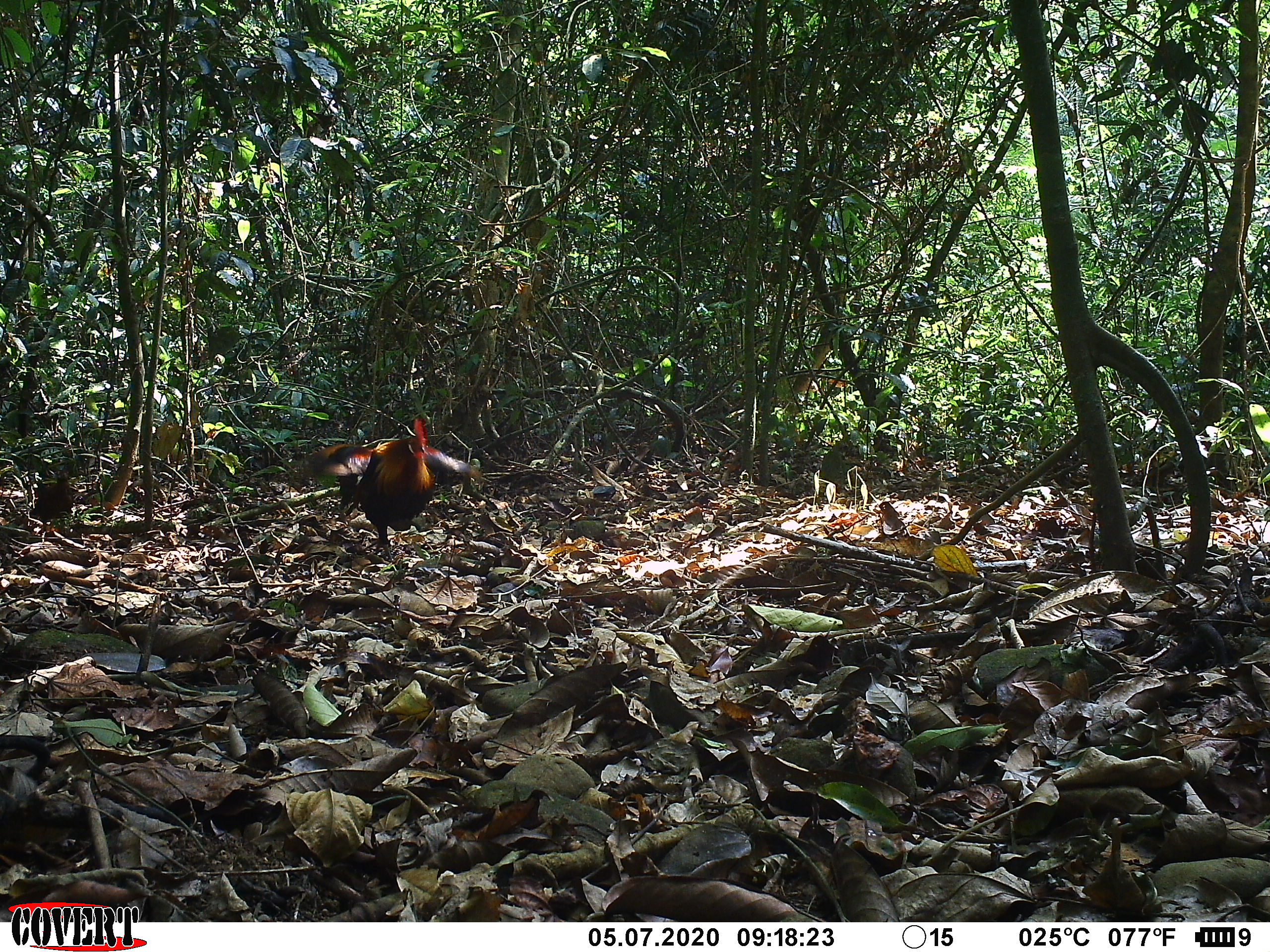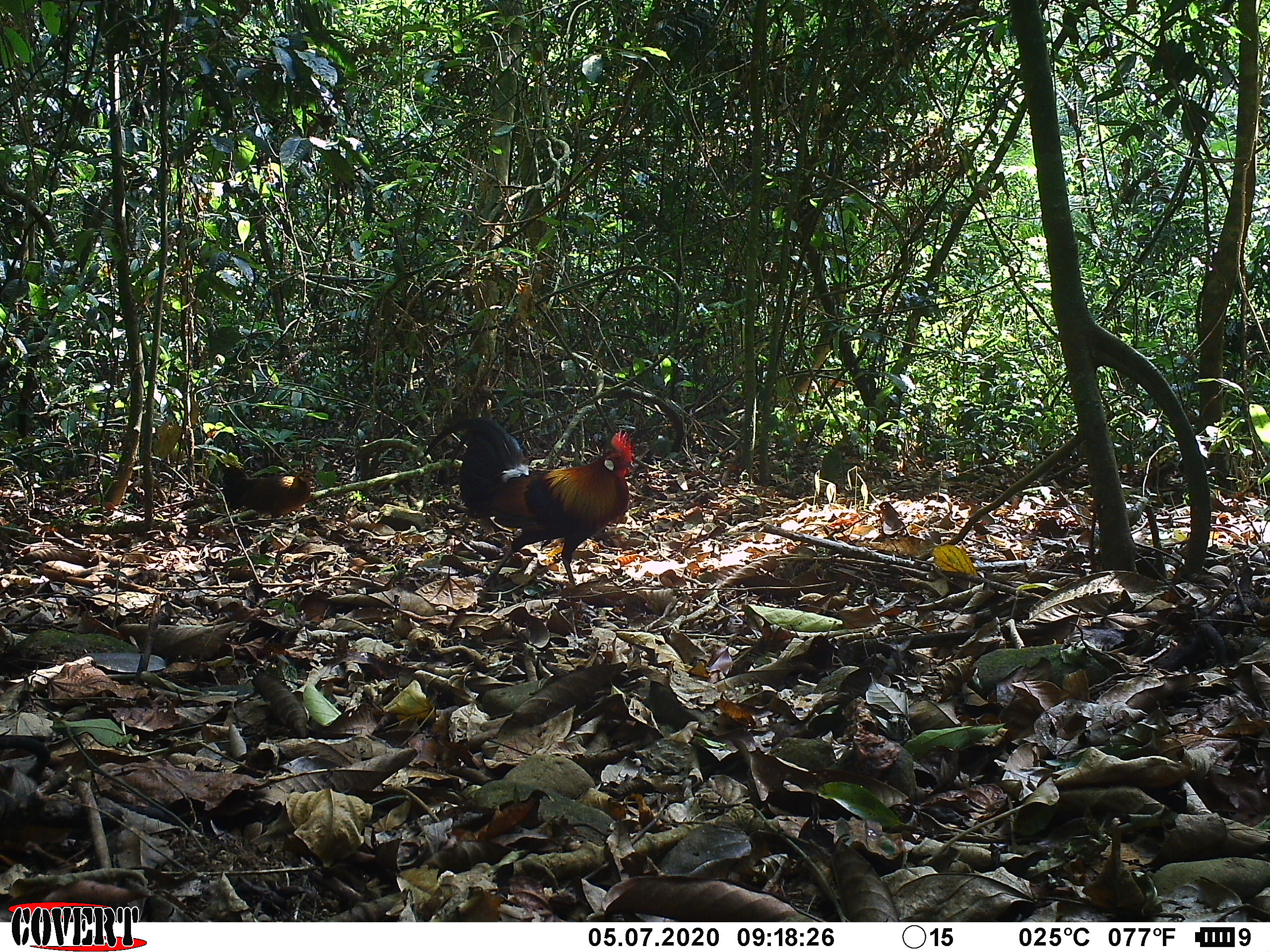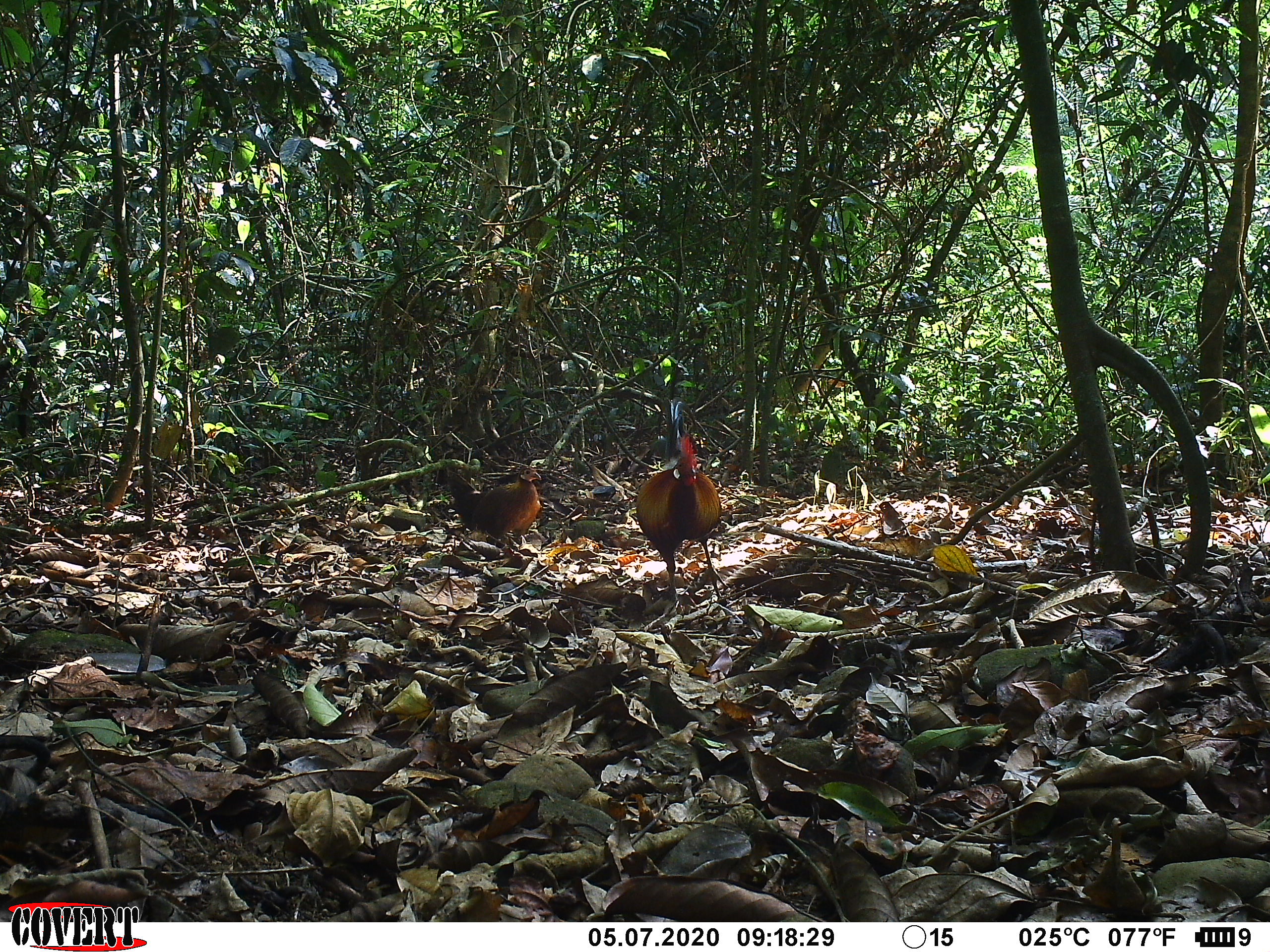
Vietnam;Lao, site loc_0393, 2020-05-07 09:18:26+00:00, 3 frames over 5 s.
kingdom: Animalia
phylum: Chordata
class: Aves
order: Galliformes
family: Phasianidae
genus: Gallus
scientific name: Gallus gallus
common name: red junglefowl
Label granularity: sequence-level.